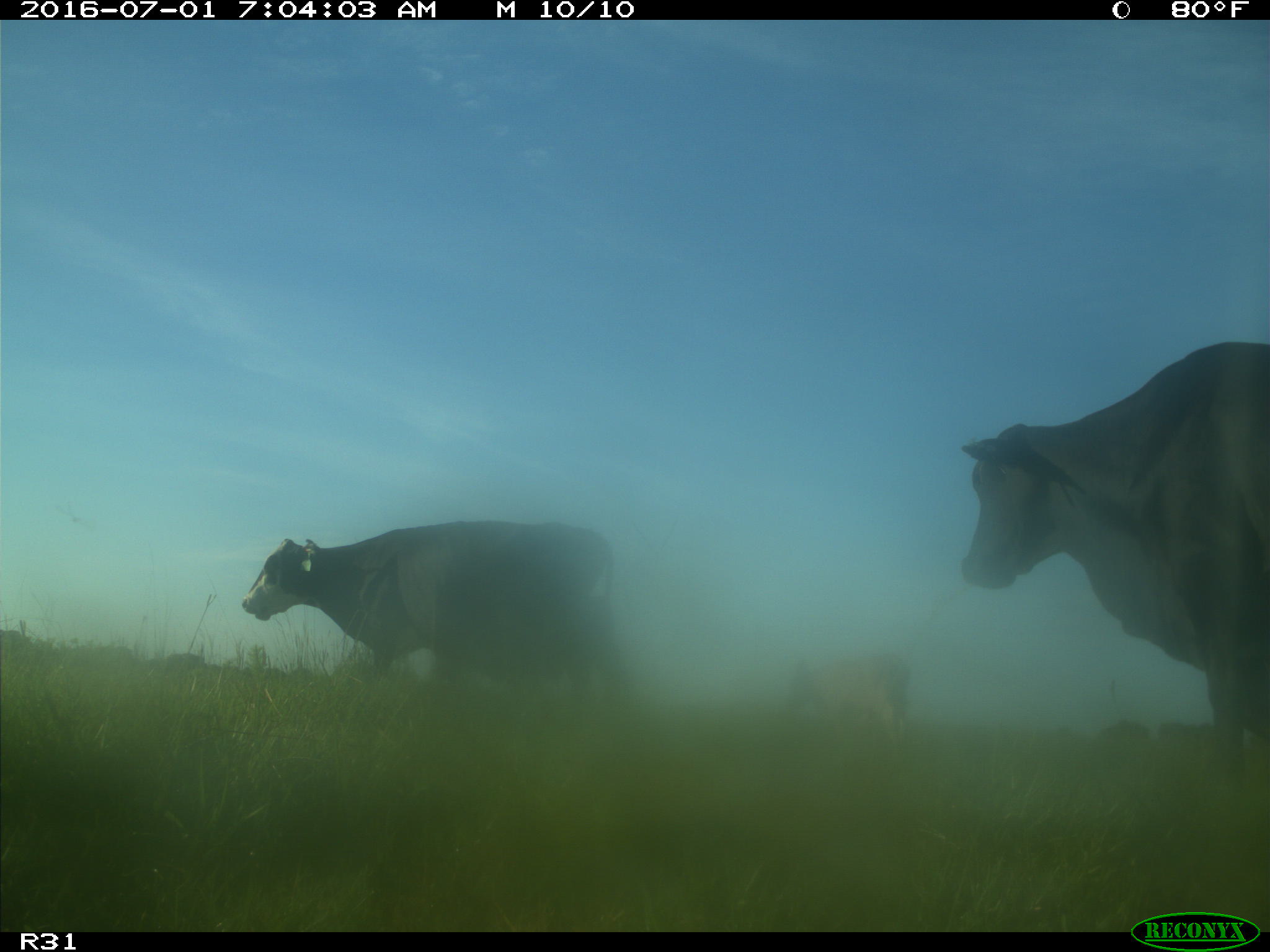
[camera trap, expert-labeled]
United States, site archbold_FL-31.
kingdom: Animalia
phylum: Chordata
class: Mammalia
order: Artiodactyla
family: Bovidae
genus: Bos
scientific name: Bos taurus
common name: domestic cow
Bos taurus (domestic cow).